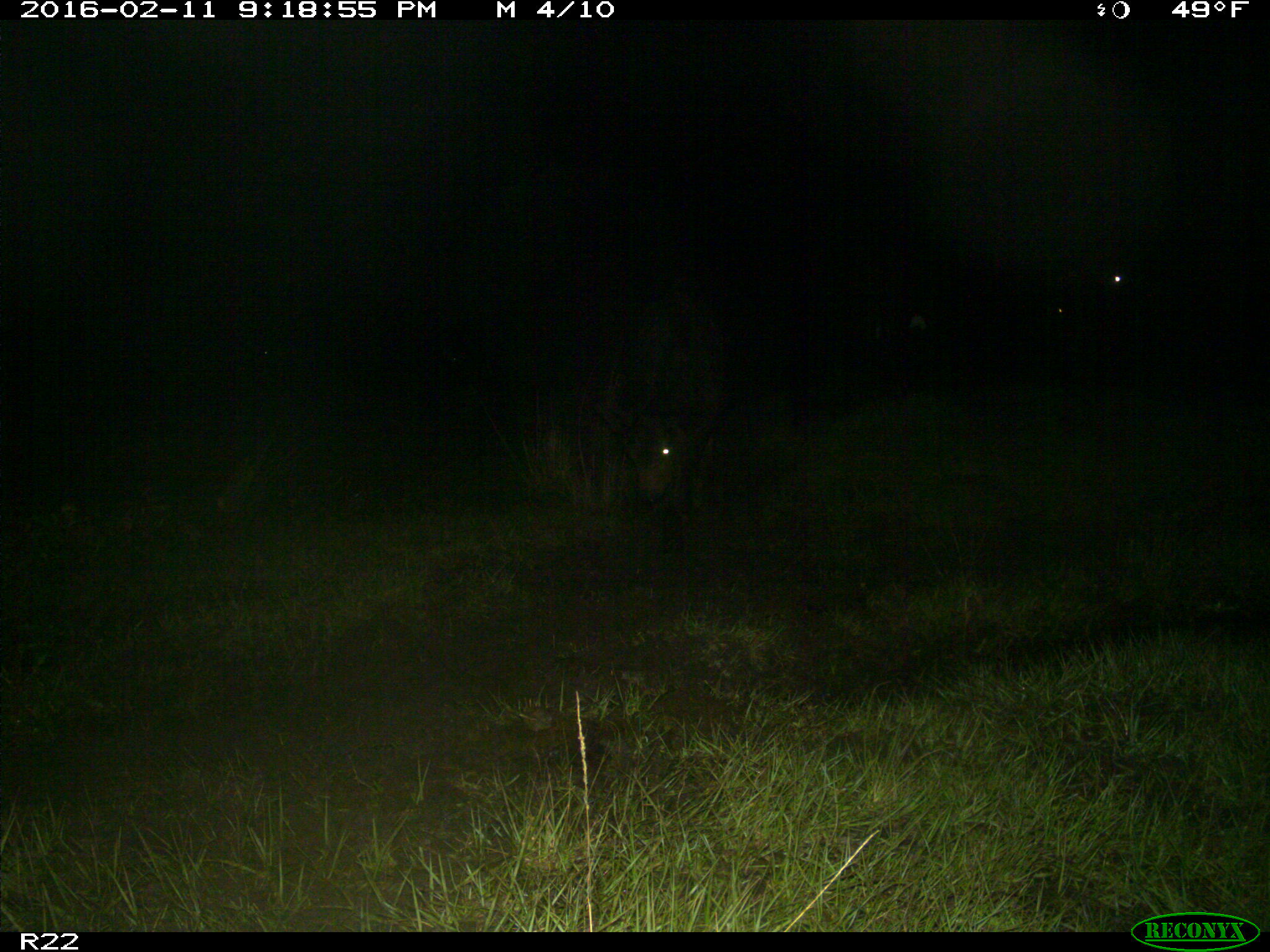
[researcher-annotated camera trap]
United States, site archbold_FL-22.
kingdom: Animalia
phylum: Chordata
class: Mammalia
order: Artiodactyla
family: Bovidae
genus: Bos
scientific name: Bos taurus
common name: domestic cow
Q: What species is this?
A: Bos taurus (domestic cow).